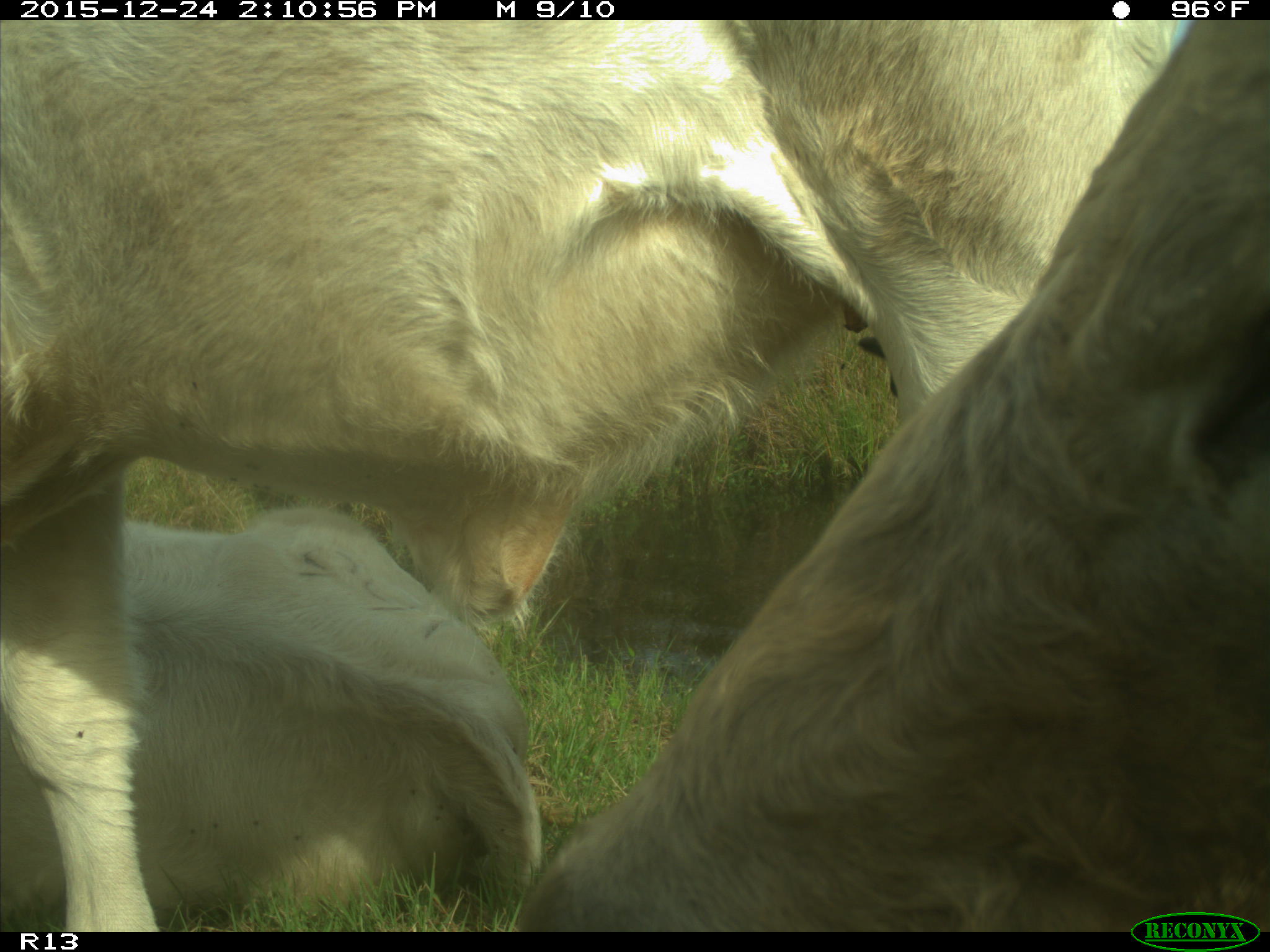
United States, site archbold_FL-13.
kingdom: Animalia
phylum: Chordata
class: Mammalia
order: Artiodactyla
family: Bovidae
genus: Bos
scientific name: Bos taurus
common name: domestic cow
Bos taurus (domestic cow).